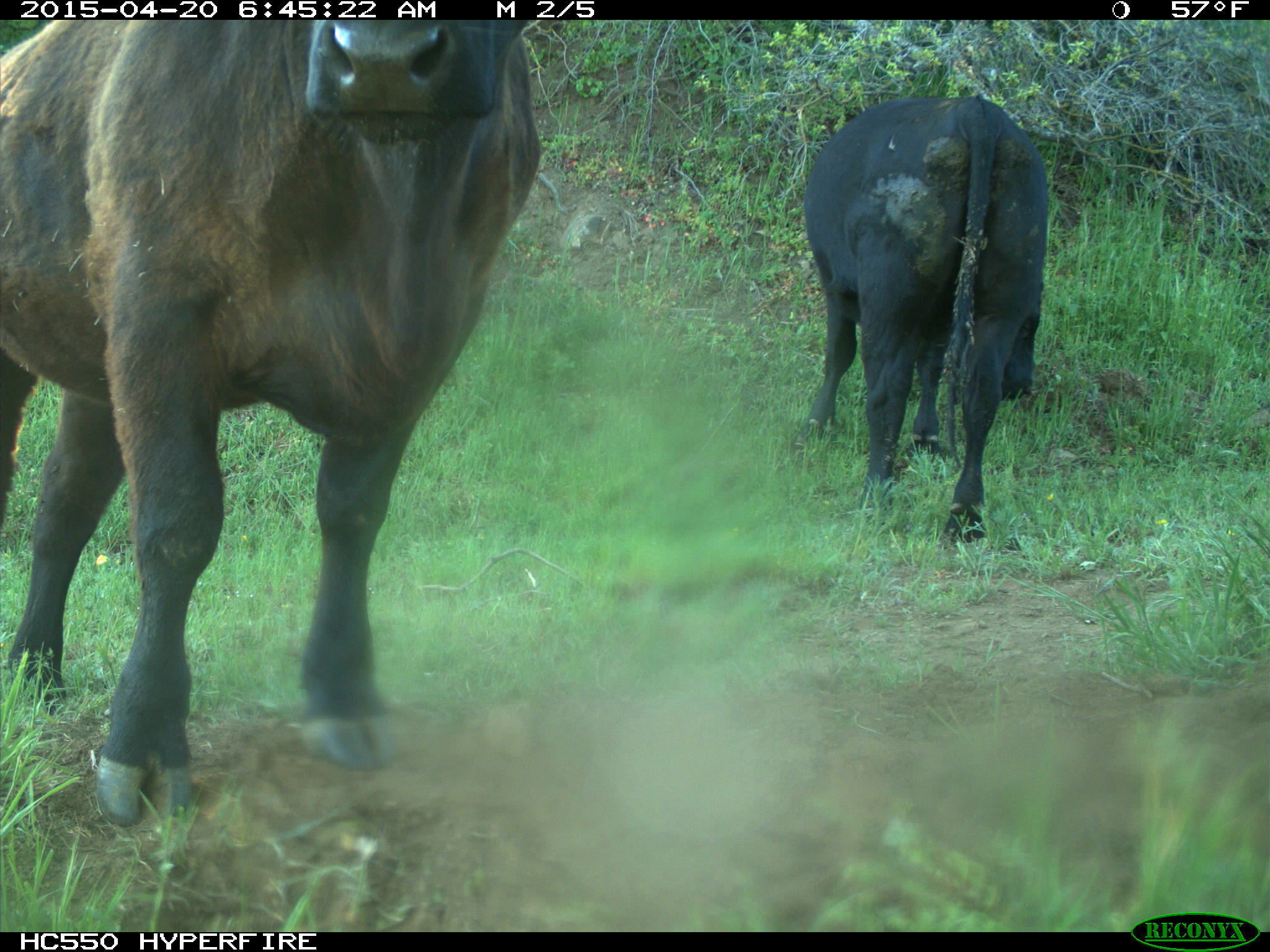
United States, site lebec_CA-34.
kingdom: Animalia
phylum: Chordata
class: Mammalia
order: Artiodactyla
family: Bovidae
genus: Bos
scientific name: Bos taurus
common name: domestic cow